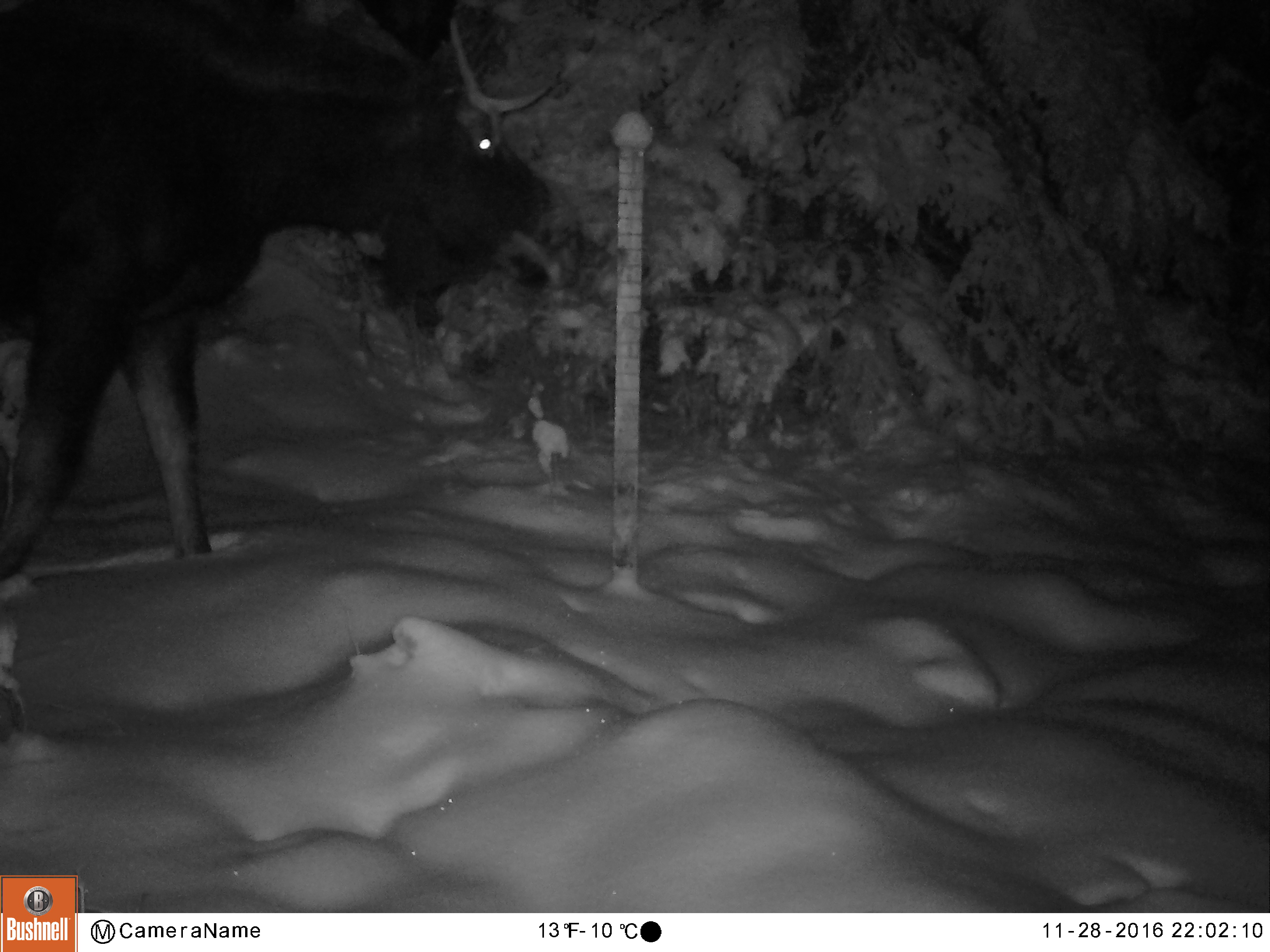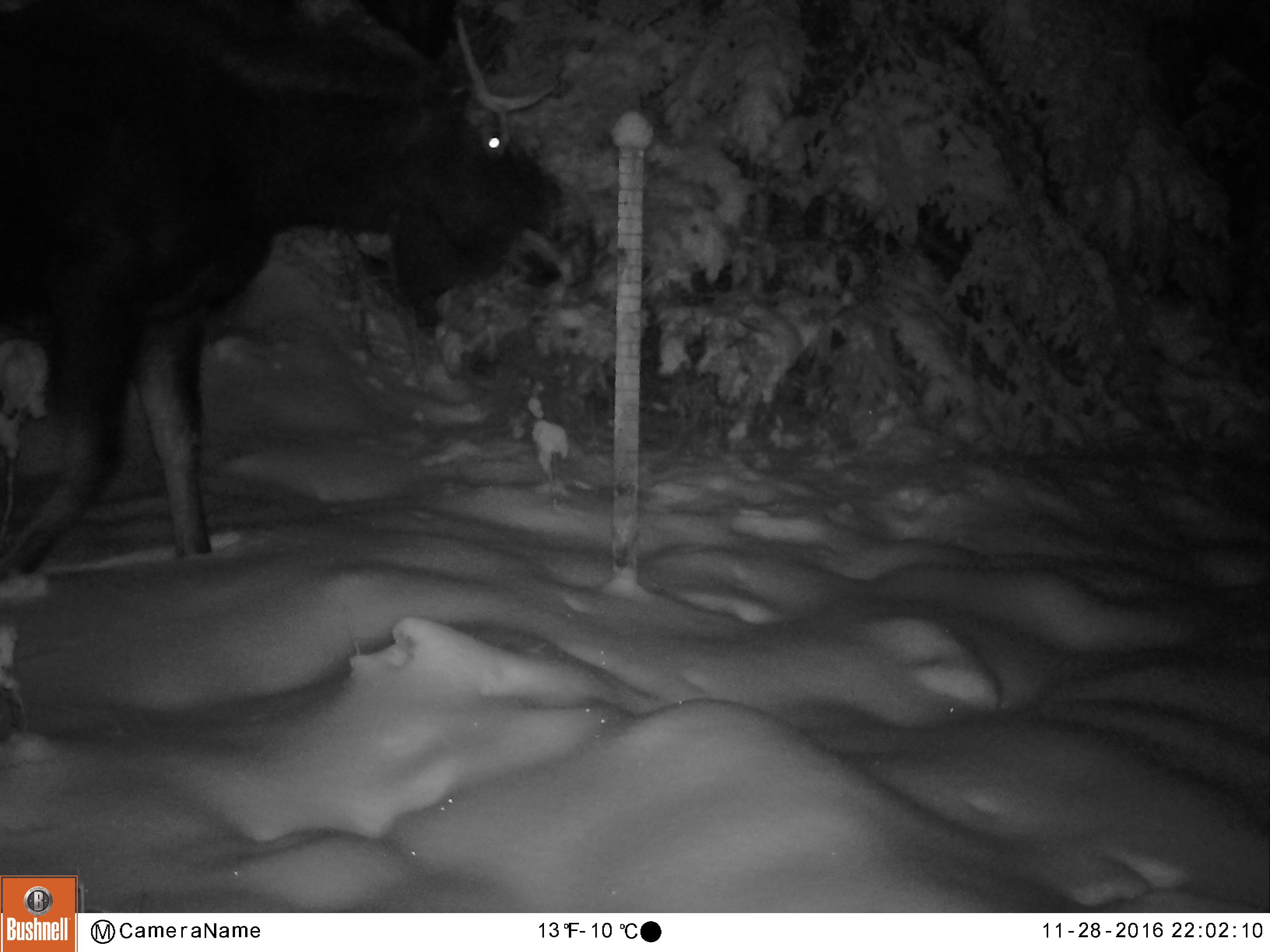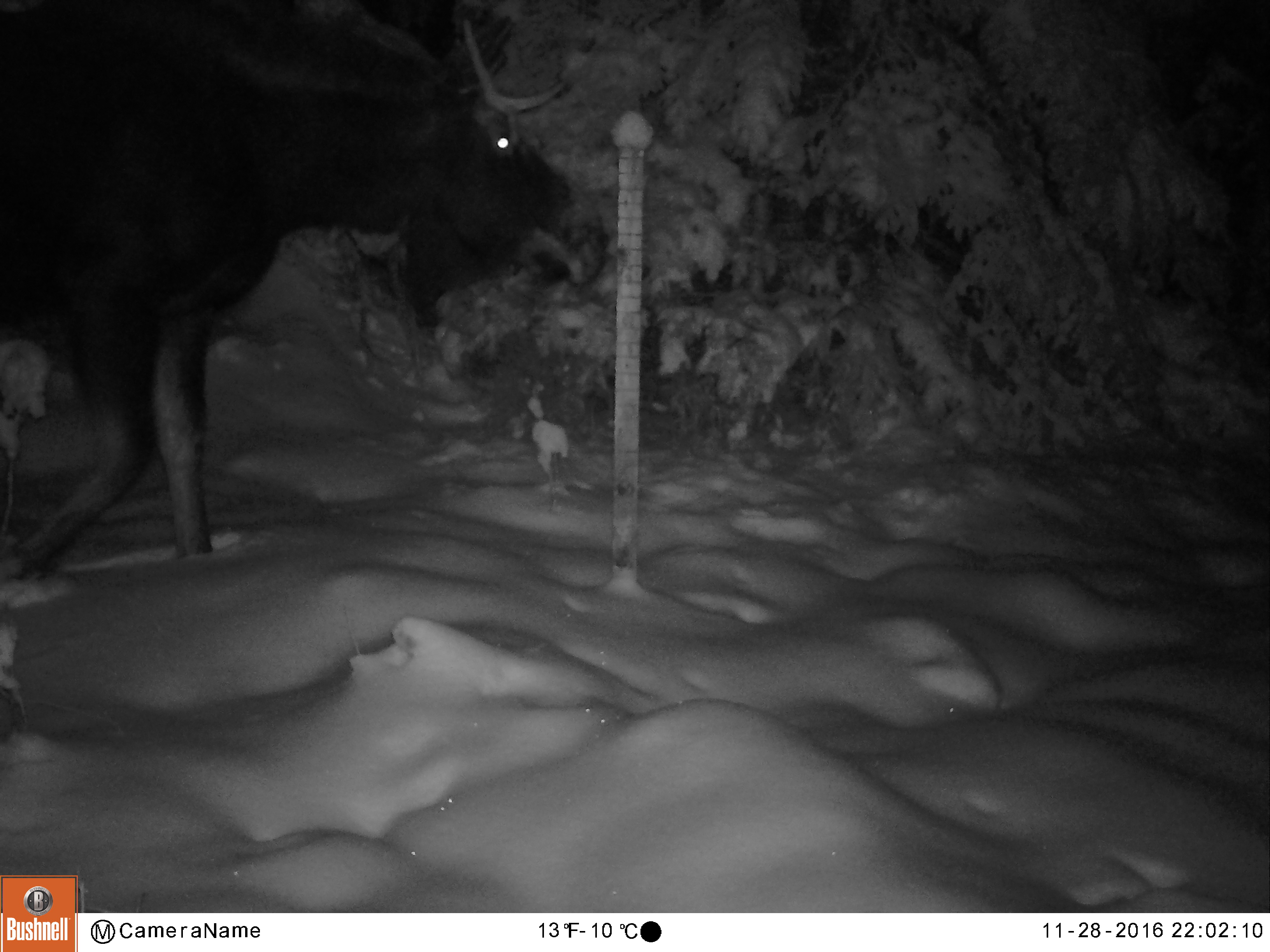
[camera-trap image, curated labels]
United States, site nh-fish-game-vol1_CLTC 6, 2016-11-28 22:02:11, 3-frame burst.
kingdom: Animalia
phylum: Chordata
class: Mammalia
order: Artiodactyla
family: Cervidae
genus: Alces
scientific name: Alces alces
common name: moose